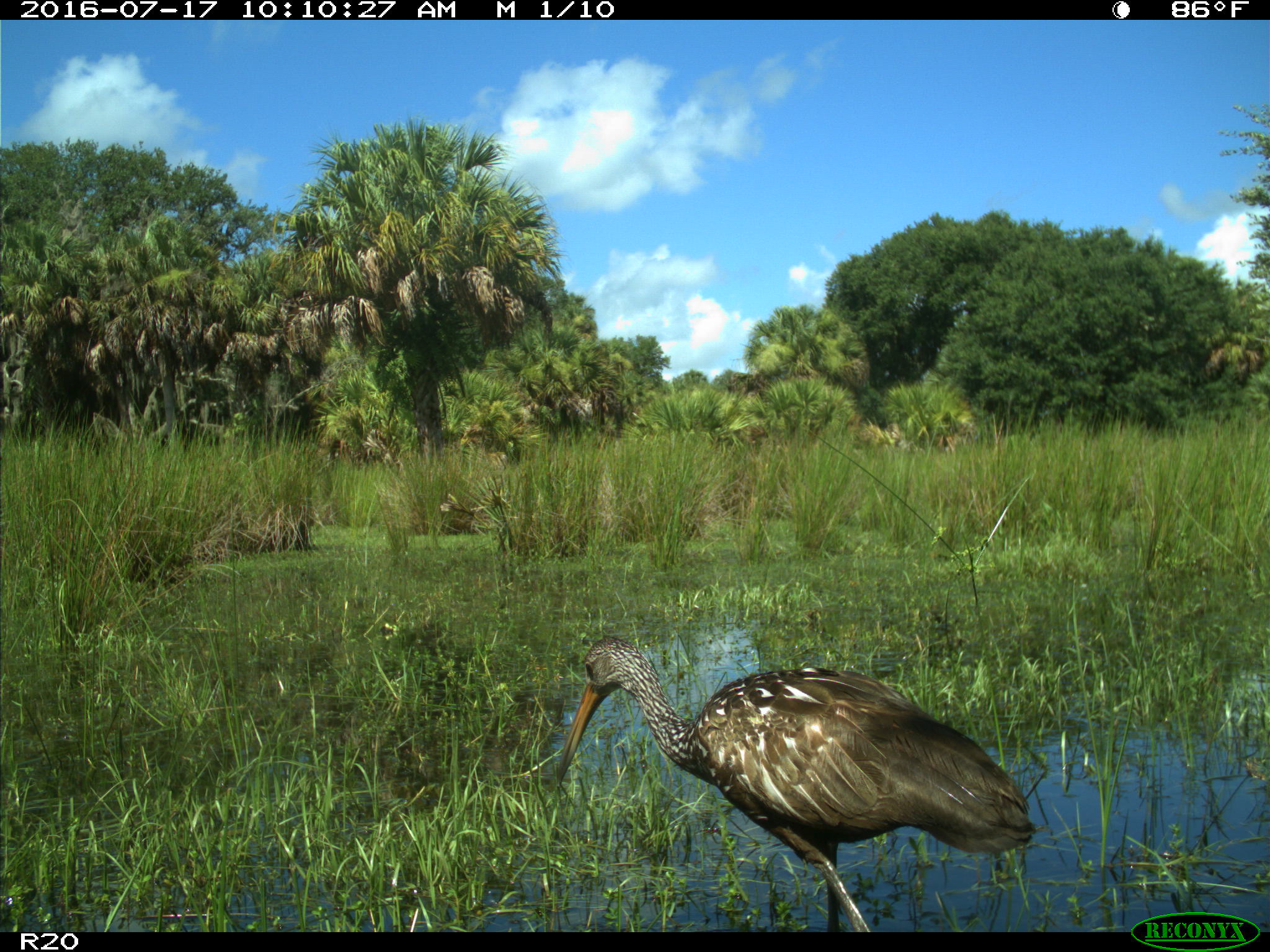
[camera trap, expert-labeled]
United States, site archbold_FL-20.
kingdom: Animalia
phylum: Chordata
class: Aves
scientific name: Aves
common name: birds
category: unidentified bird